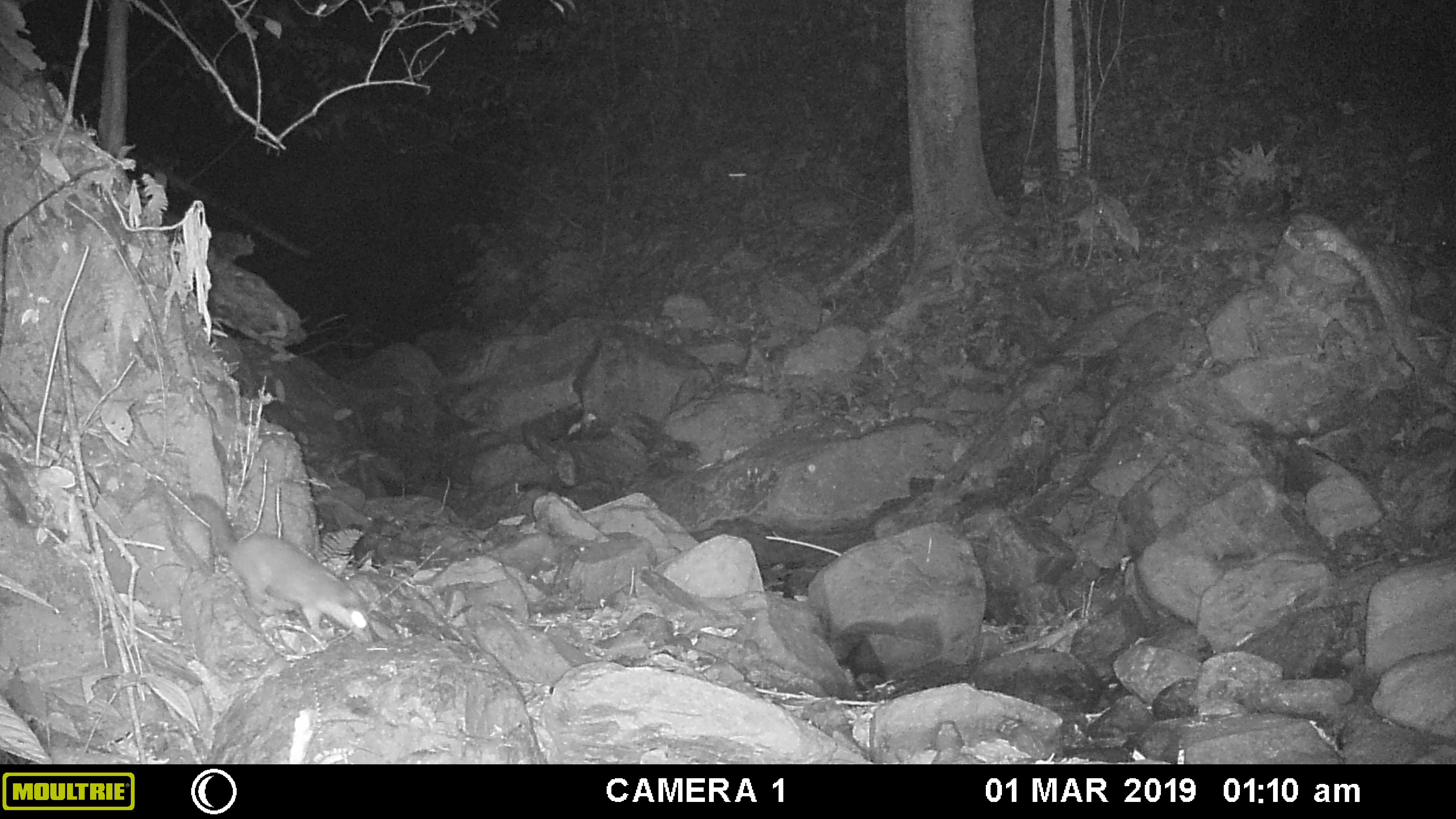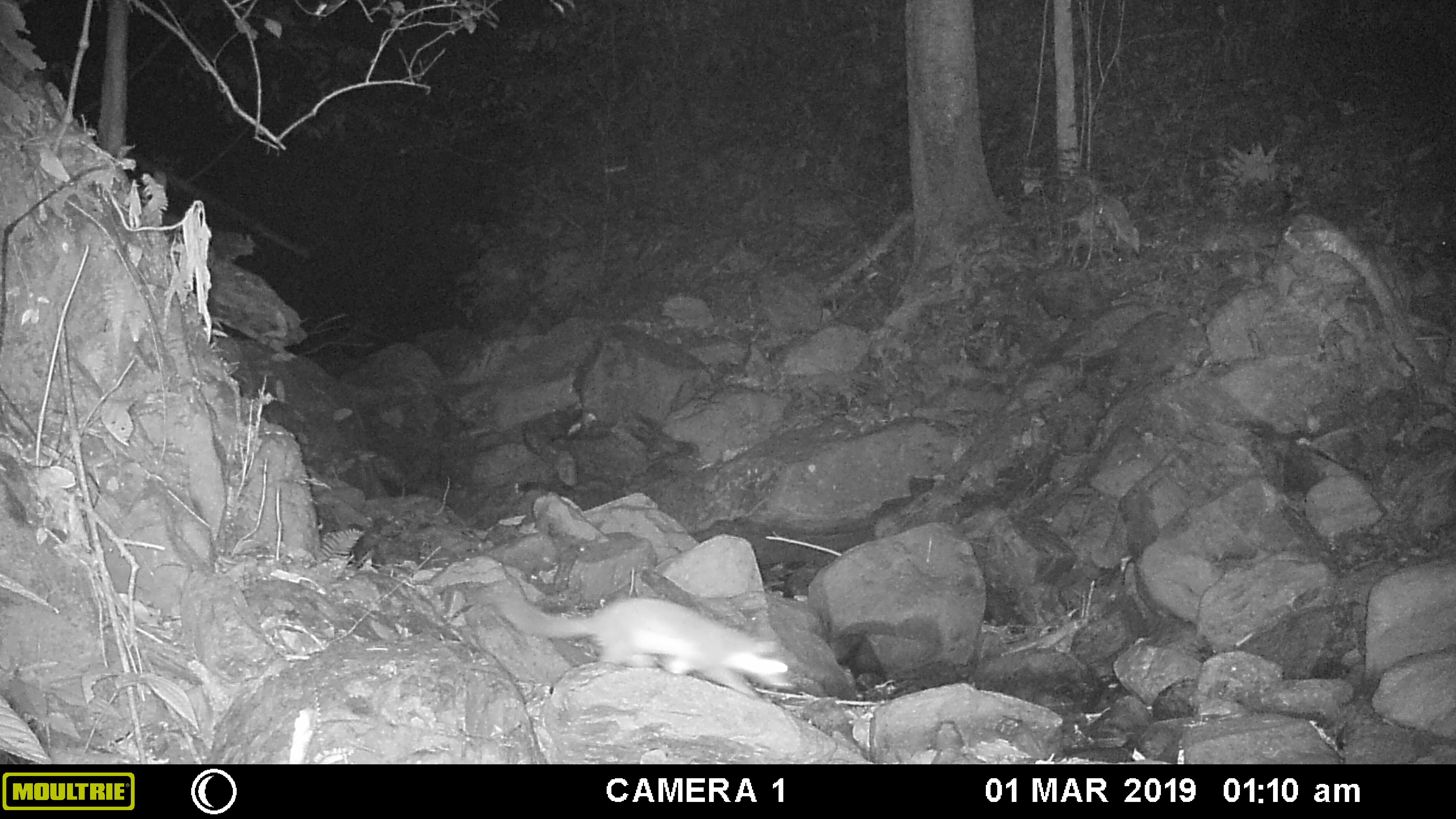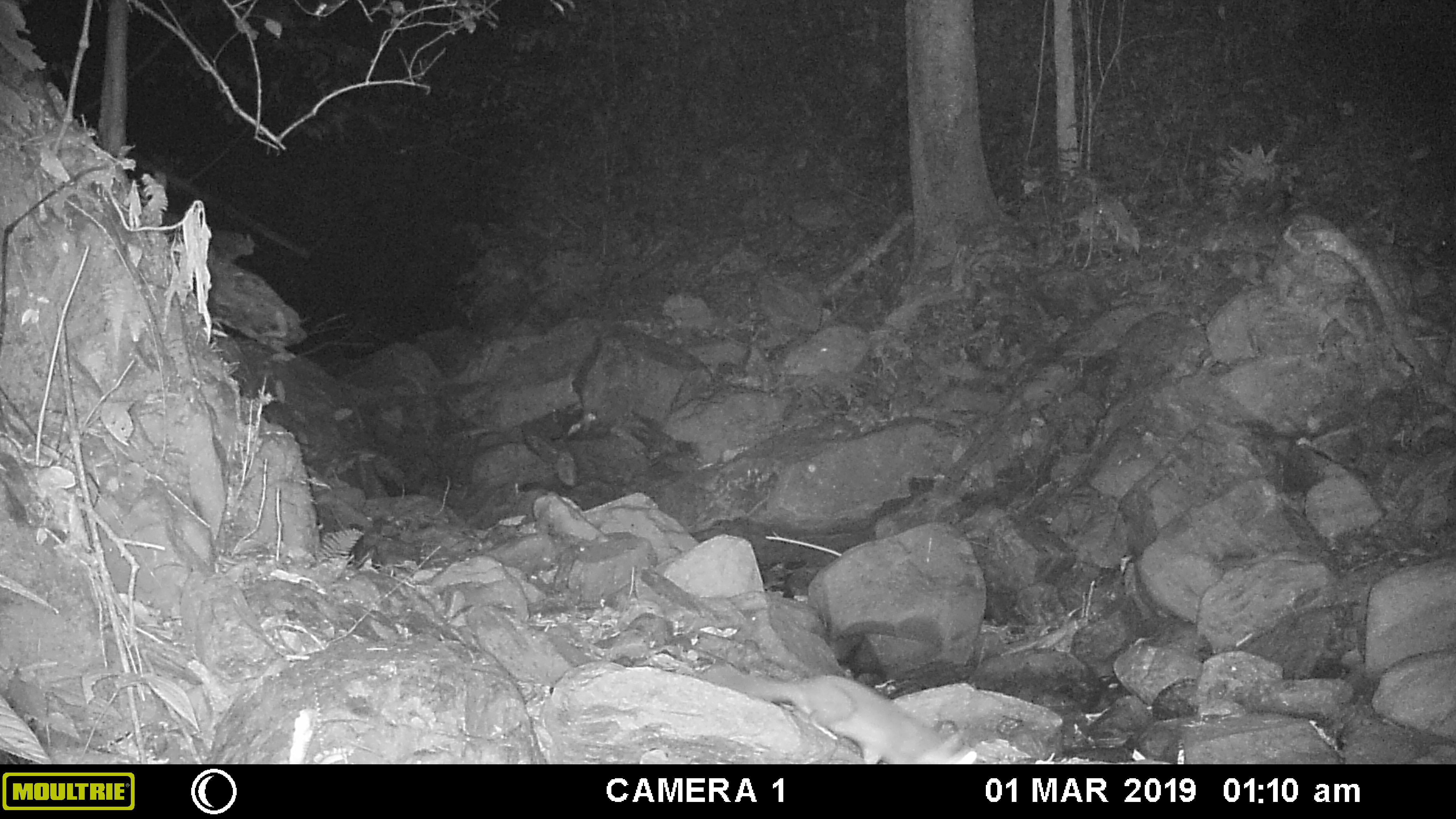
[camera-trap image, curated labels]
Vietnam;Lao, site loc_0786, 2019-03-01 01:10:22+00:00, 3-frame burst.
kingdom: Animalia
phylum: Chordata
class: Mammalia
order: Carnivora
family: Mustelidae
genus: Melogale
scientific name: Melogale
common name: ferret badger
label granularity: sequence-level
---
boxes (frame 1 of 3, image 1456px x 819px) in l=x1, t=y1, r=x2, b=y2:
ferret badger: l=186, t=491, r=374, b=646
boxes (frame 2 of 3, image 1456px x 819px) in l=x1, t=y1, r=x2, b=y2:
ferret badger: l=495, t=595, r=795, b=699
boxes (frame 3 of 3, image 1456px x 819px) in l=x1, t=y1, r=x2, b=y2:
ferret badger: l=693, t=663, r=978, b=764